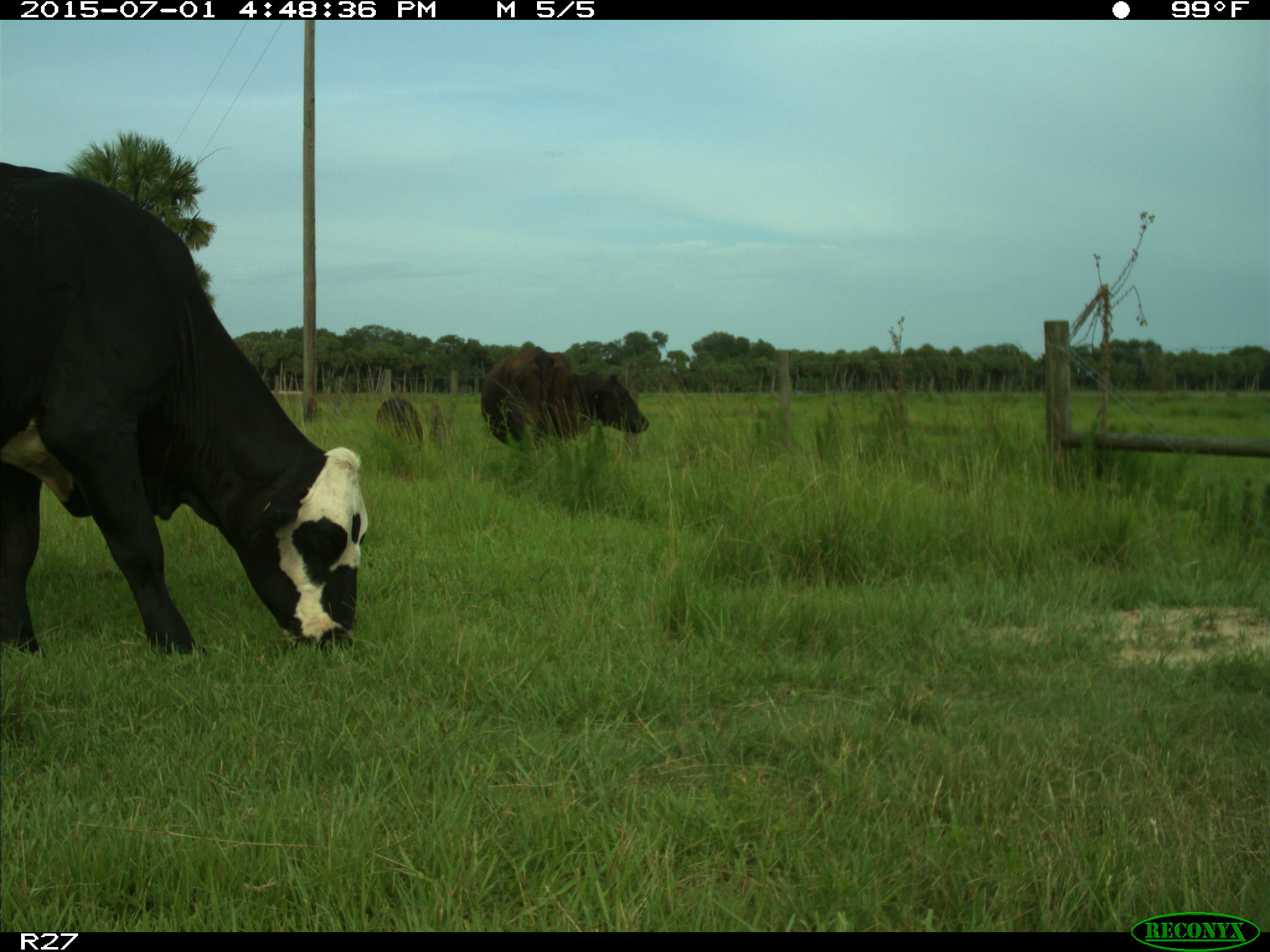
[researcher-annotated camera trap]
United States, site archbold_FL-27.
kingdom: Animalia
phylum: Chordata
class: Mammalia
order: Artiodactyla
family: Bovidae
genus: Bos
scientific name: Bos taurus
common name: domestic cow